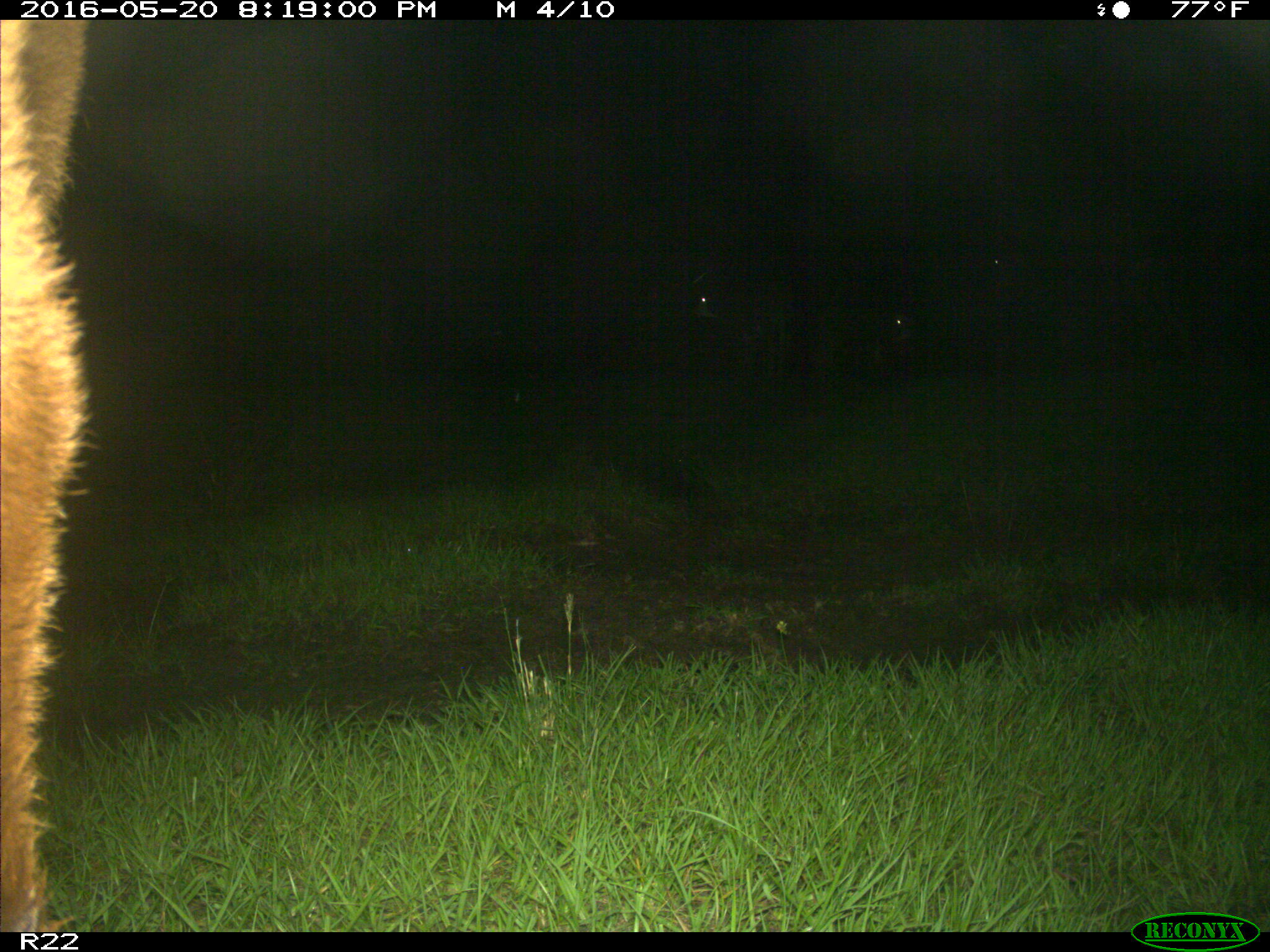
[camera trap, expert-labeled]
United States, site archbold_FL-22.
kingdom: Animalia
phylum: Chordata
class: Mammalia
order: Artiodactyla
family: Bovidae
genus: Bos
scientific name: Bos taurus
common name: domestic cow